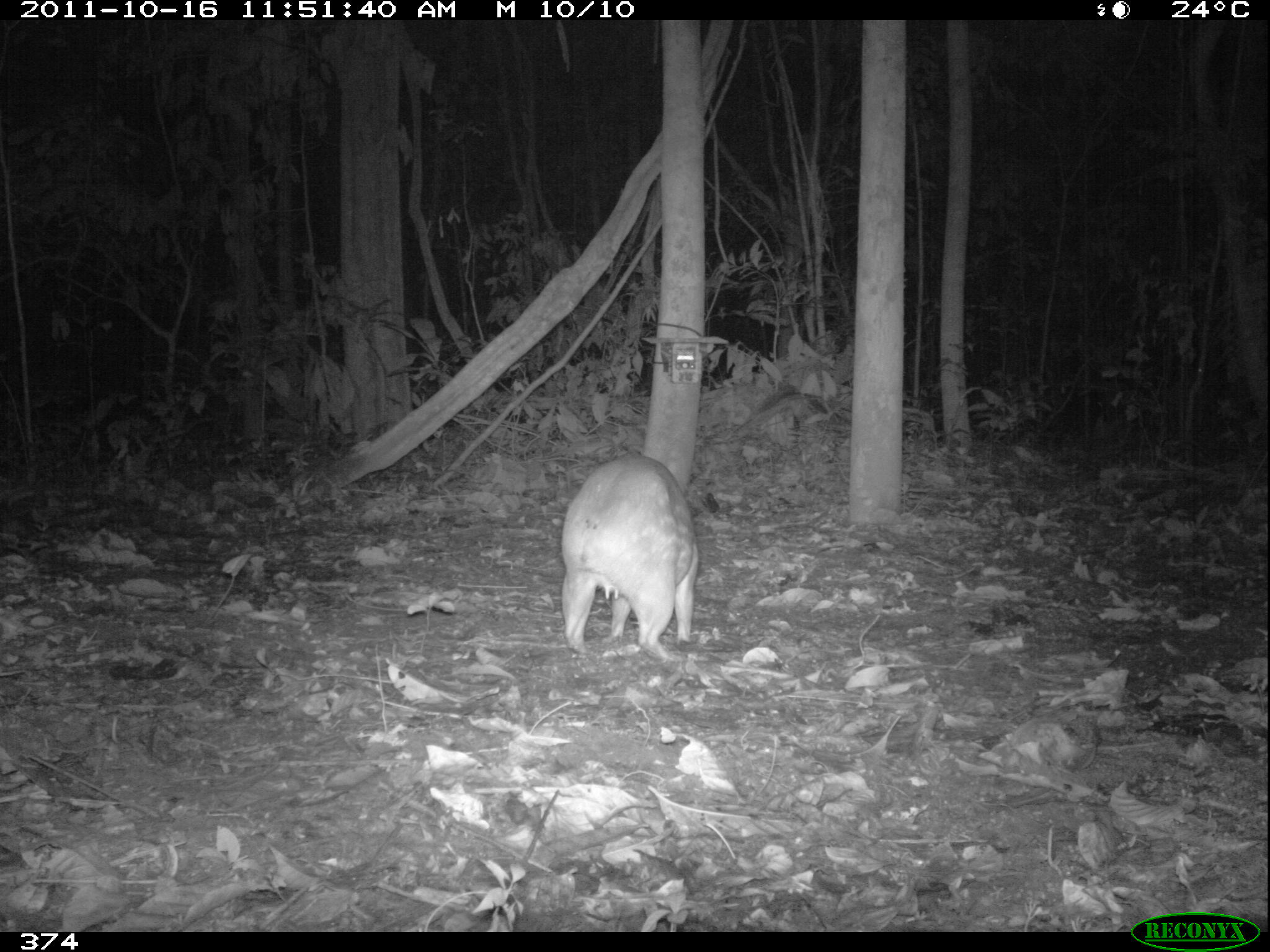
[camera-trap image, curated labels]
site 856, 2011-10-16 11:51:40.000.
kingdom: Animalia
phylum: Chordata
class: Mammalia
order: Rodentia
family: Cuniculidae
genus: Cuniculus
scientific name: Cuniculus paca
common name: spotted paca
Cuniculus paca (spotted paca).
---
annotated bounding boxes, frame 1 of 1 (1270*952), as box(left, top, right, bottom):
cuniculus paca: box(556, 453, 695, 663)